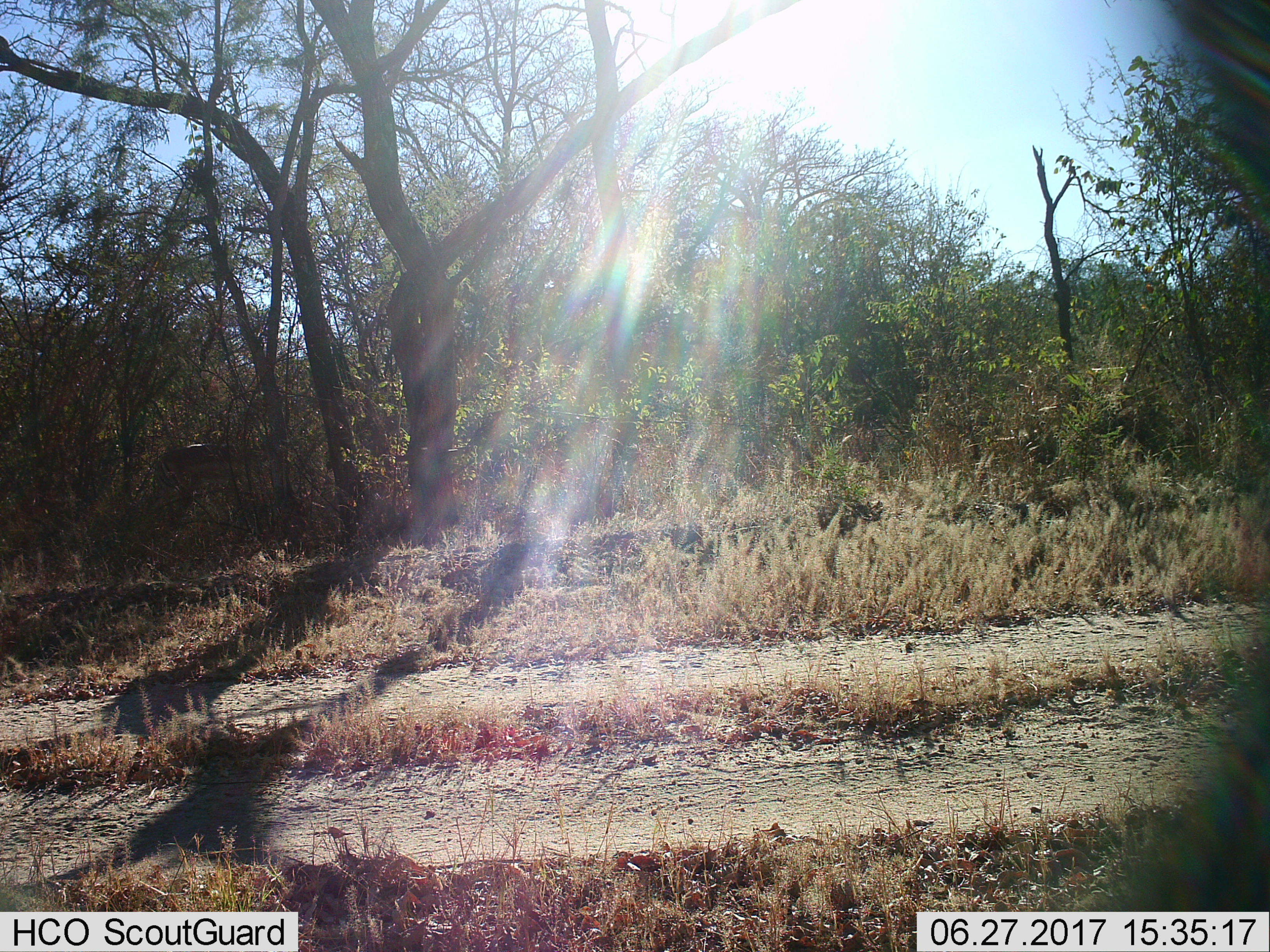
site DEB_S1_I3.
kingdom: Animalia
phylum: Chordata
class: Mammalia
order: Artiodactyla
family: Bovidae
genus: Aepyceros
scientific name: Aepyceros melampus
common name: impala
Impala (Aepyceros melampus), count 1. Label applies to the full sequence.